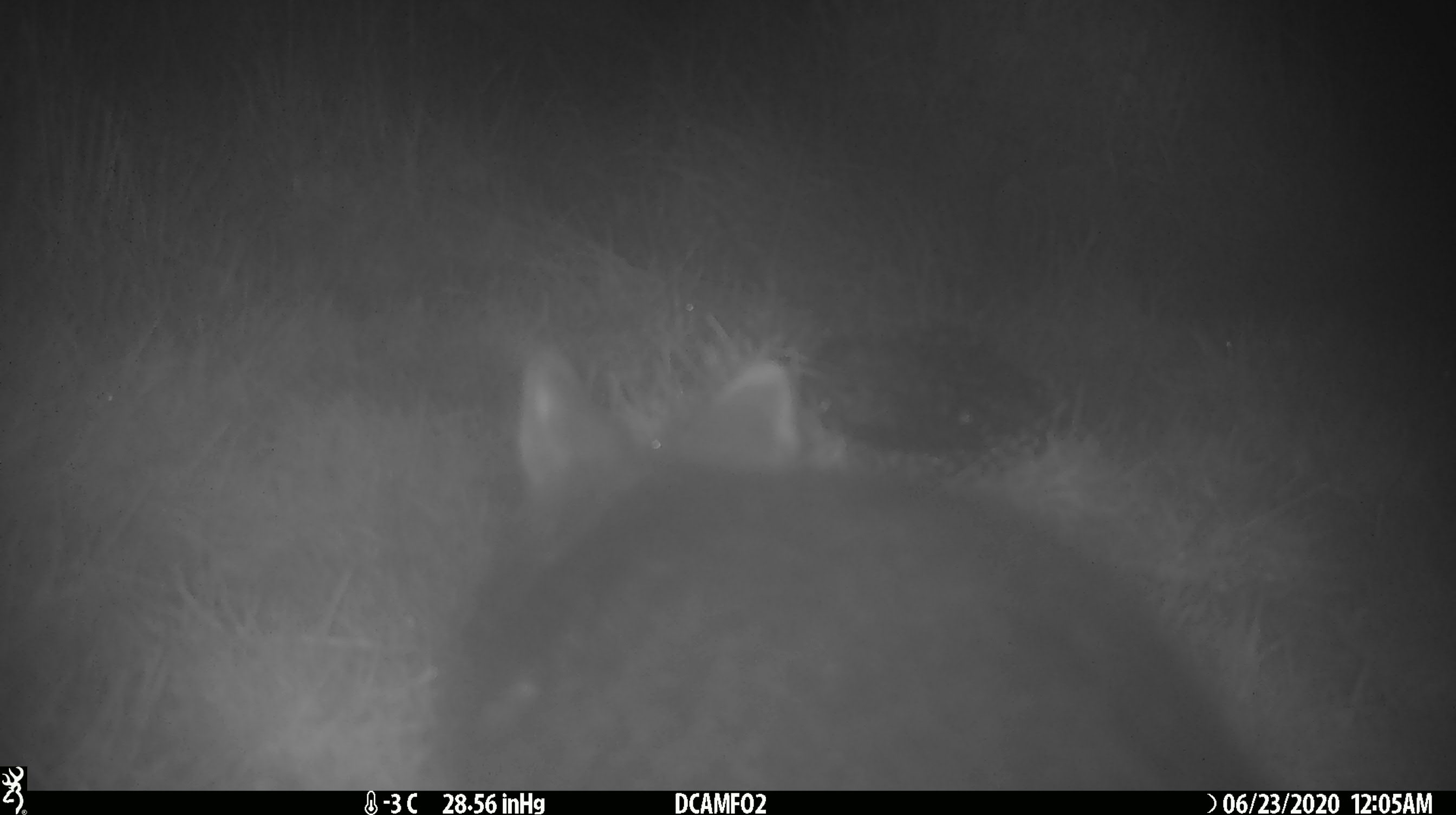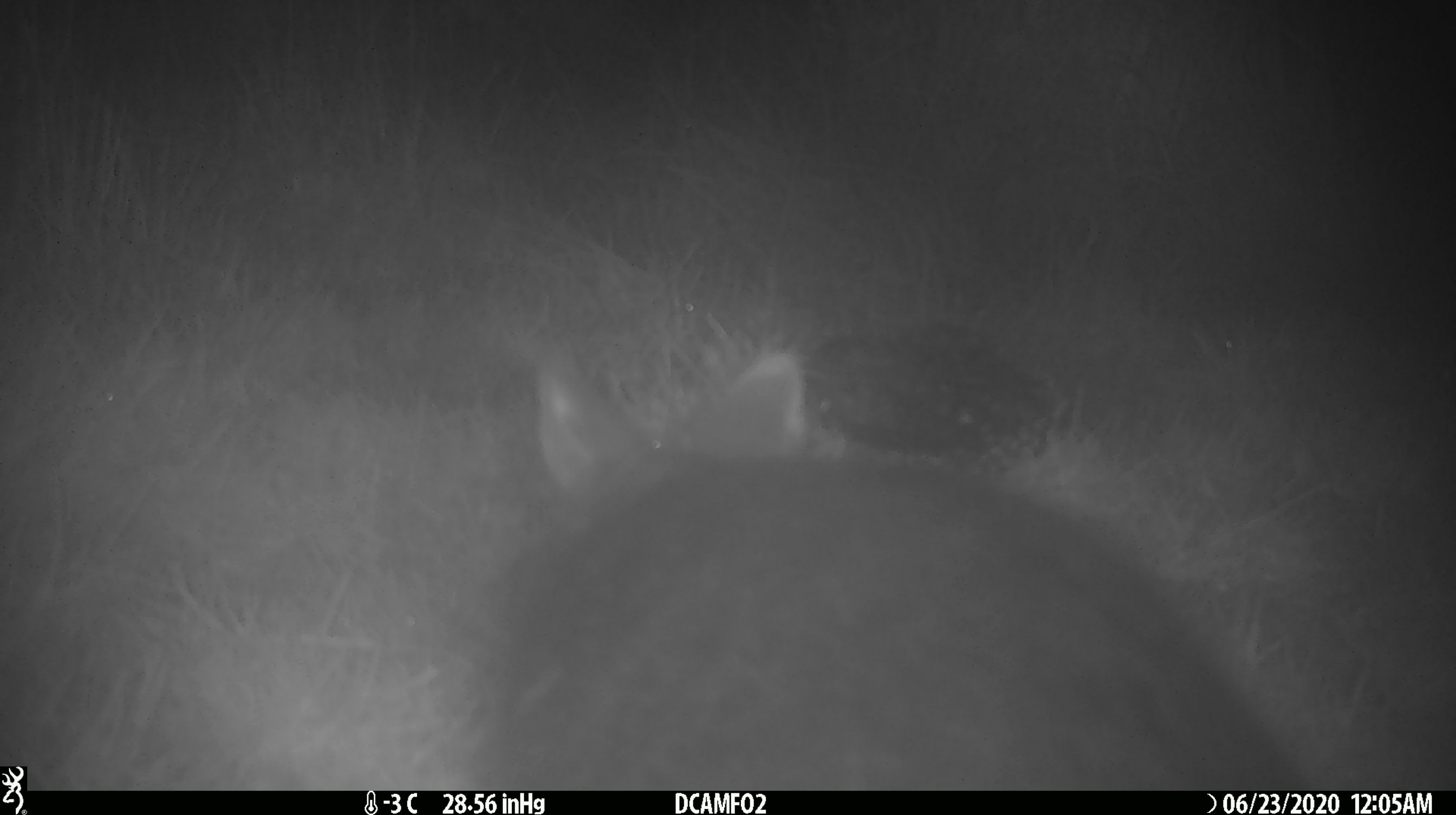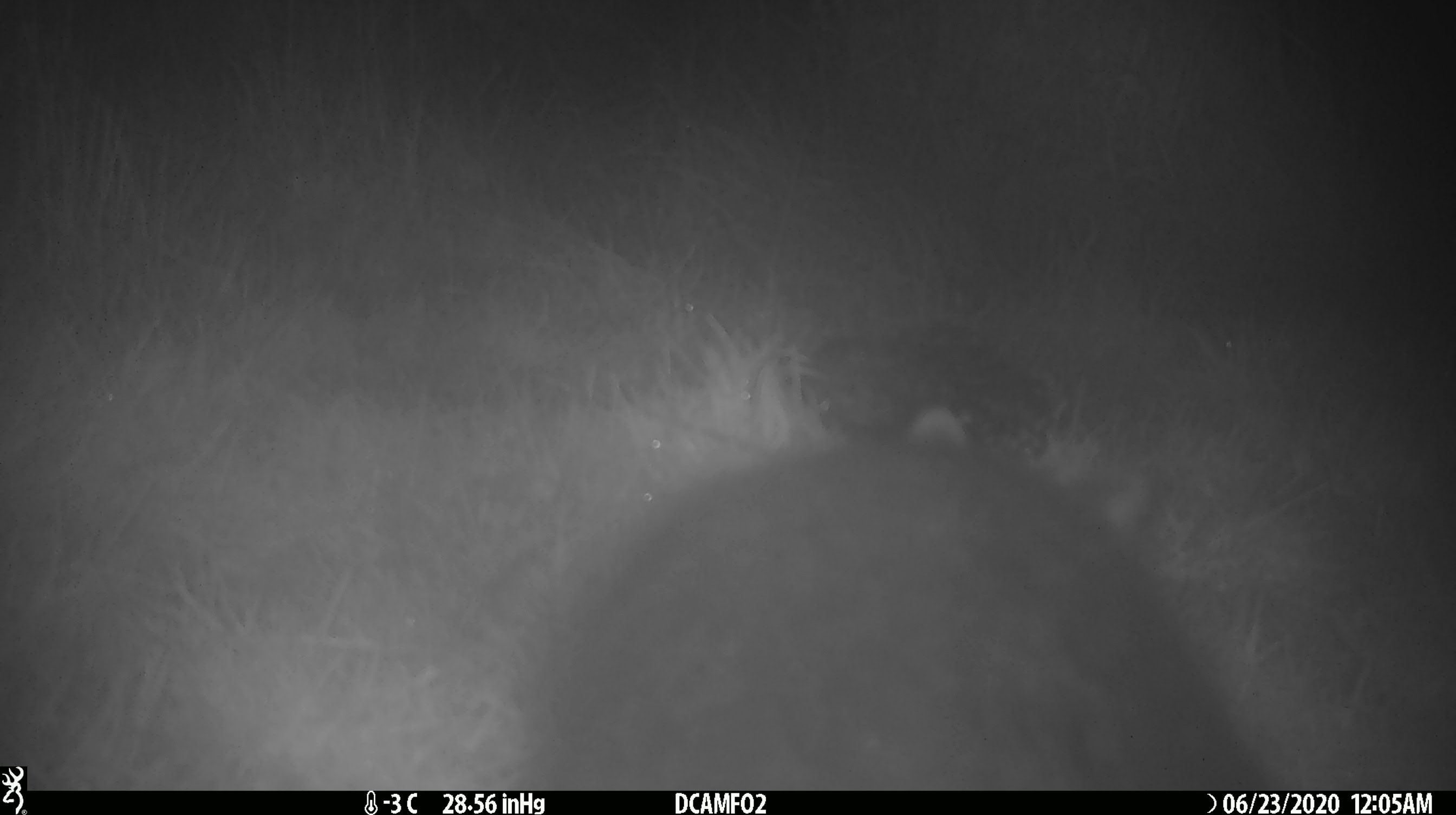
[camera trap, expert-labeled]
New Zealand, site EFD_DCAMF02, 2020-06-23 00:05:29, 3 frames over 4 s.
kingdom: Animalia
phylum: Chordata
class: Mammalia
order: Diprotodontia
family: Phalangeridae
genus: Trichosurus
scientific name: Trichosurus vulpecula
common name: common brushtail possum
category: possum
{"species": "possum (common brushtail possum) (Trichosurus vulpecula)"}